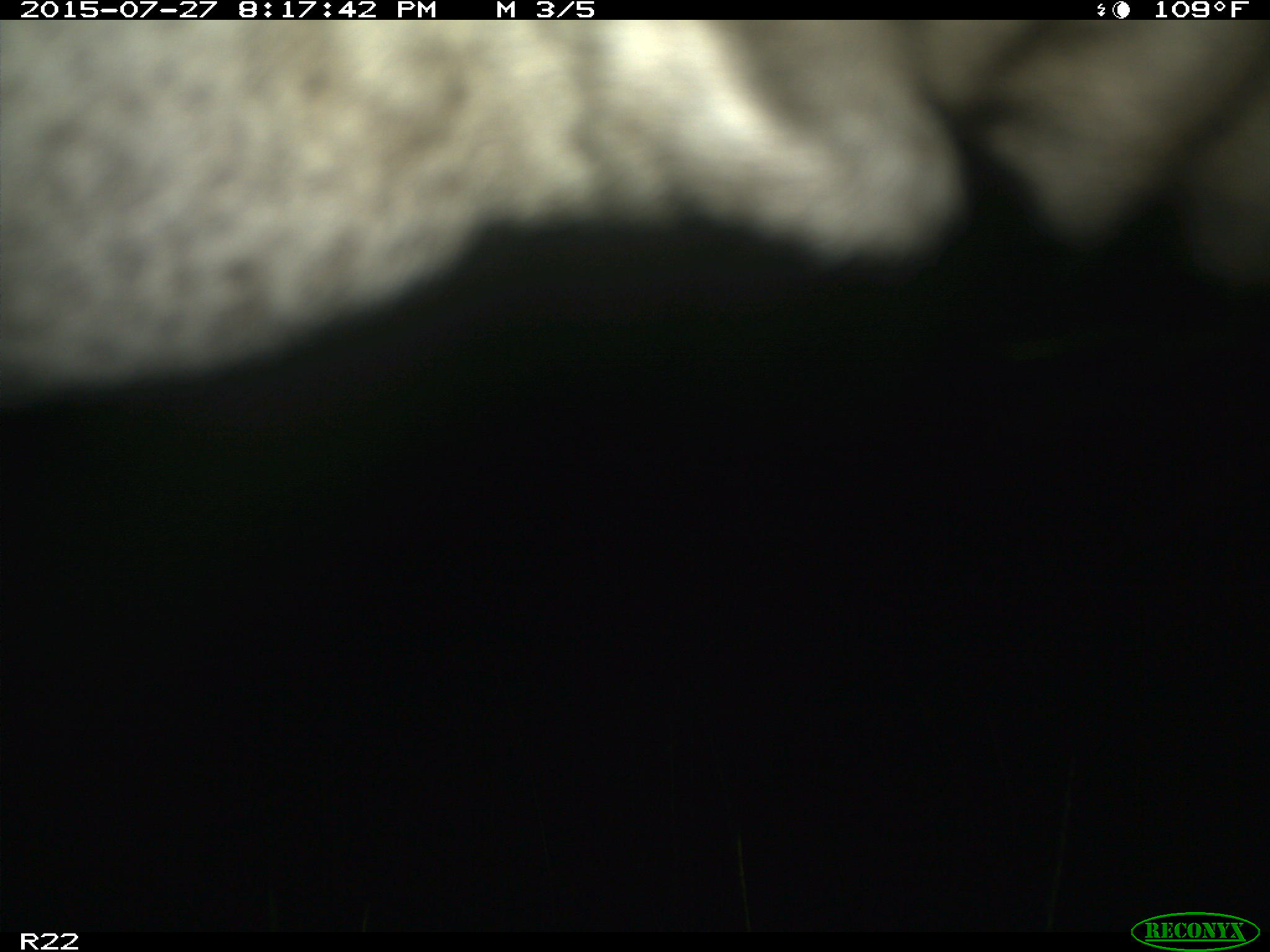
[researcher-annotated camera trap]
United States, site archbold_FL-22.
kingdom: Animalia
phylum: Chordata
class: Mammalia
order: Artiodactyla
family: Bovidae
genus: Bos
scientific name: Bos taurus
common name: domestic cow